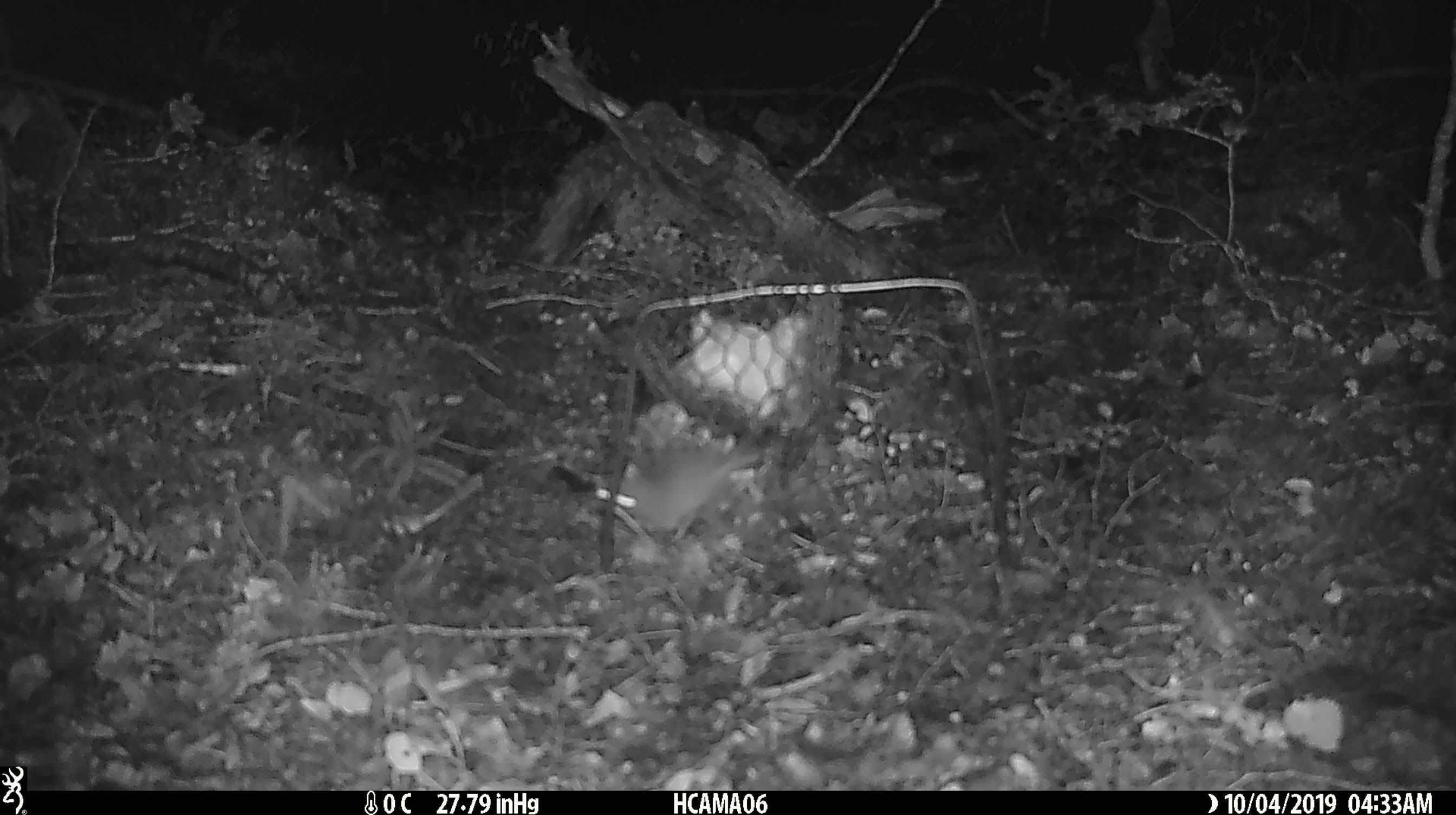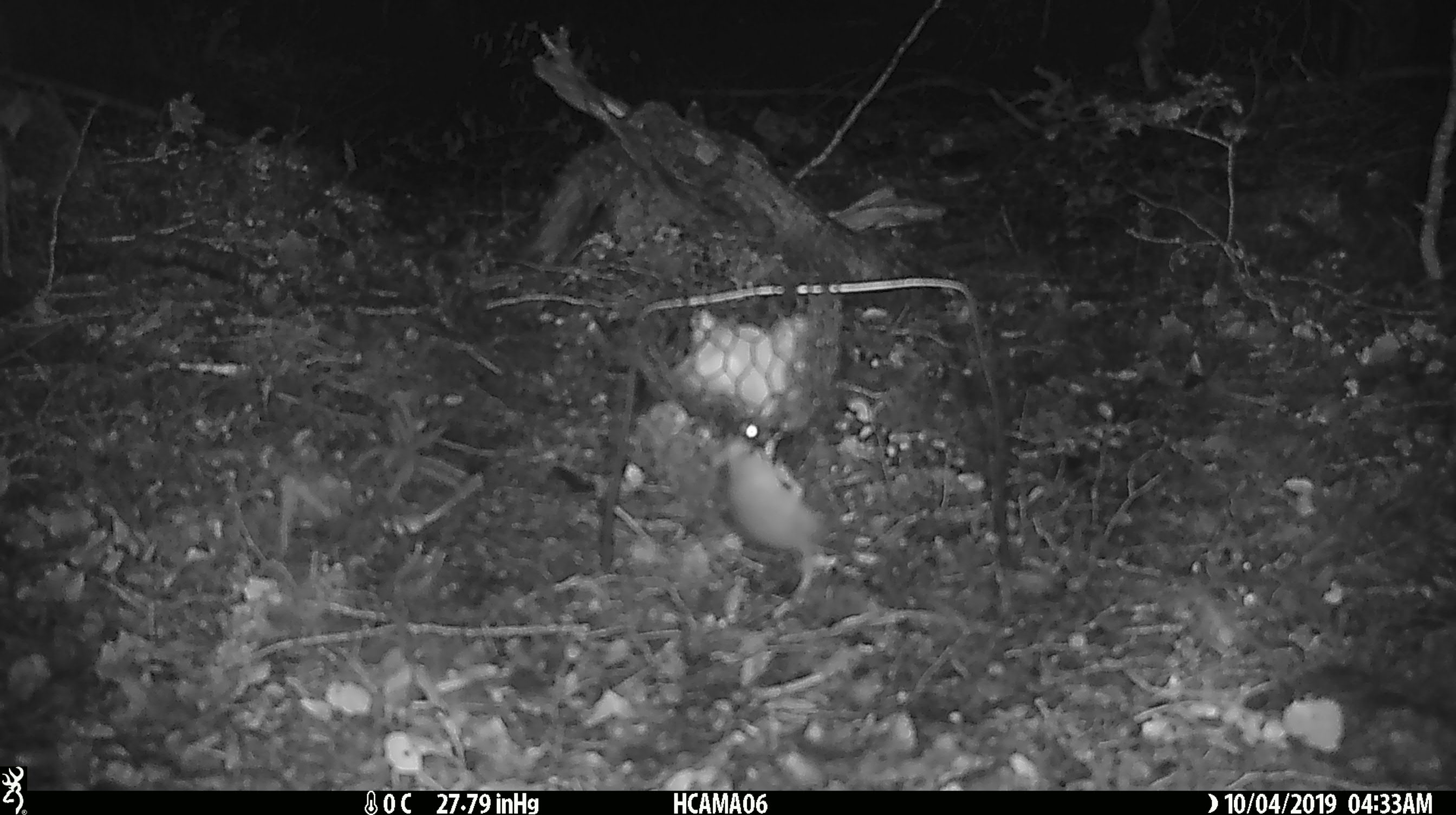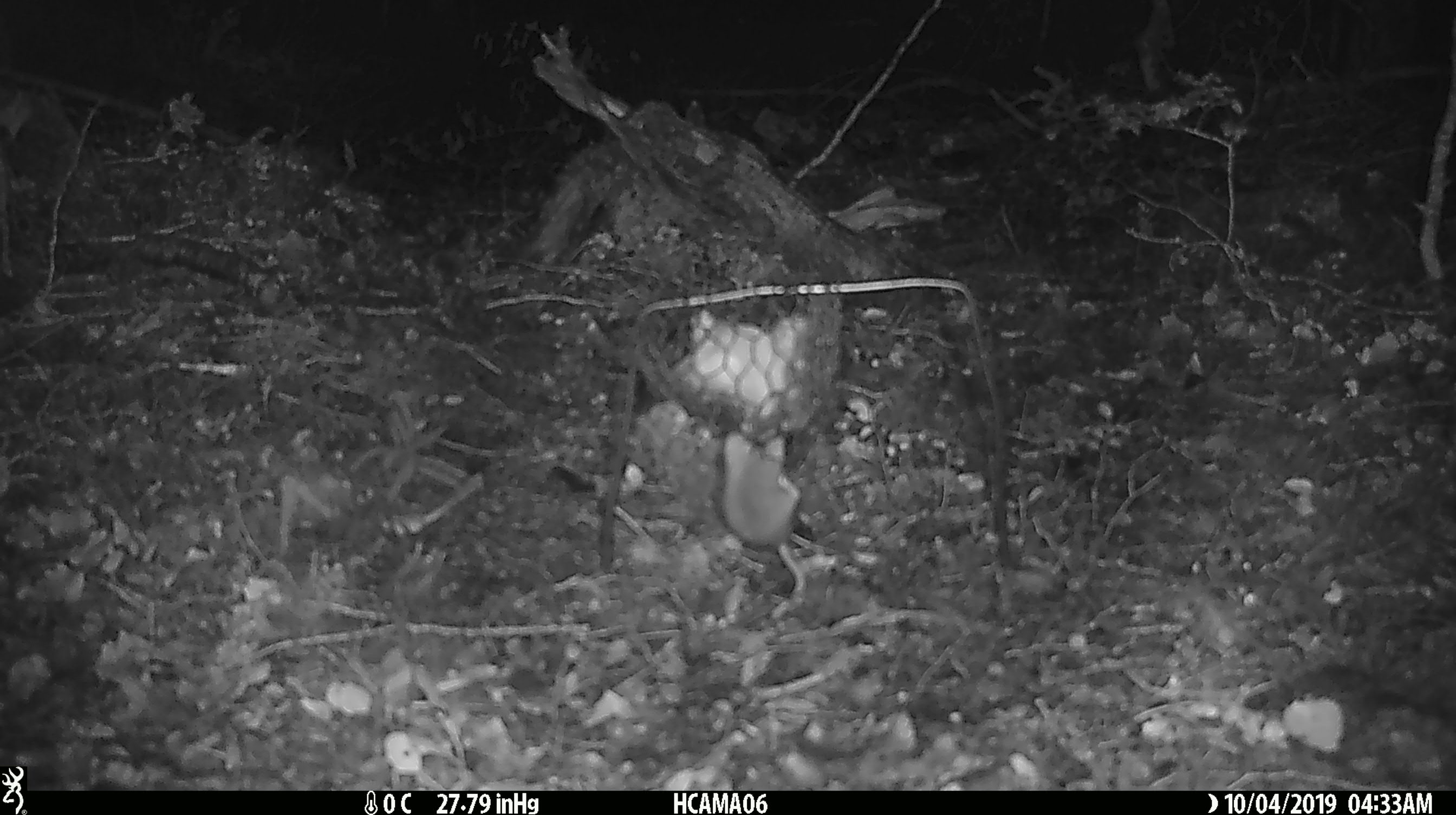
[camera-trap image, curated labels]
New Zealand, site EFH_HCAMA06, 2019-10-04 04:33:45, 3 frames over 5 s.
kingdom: Animalia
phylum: Chordata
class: Mammalia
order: Rodentia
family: Muridae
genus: Mus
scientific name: Mus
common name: mouse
Mouse (Mus).